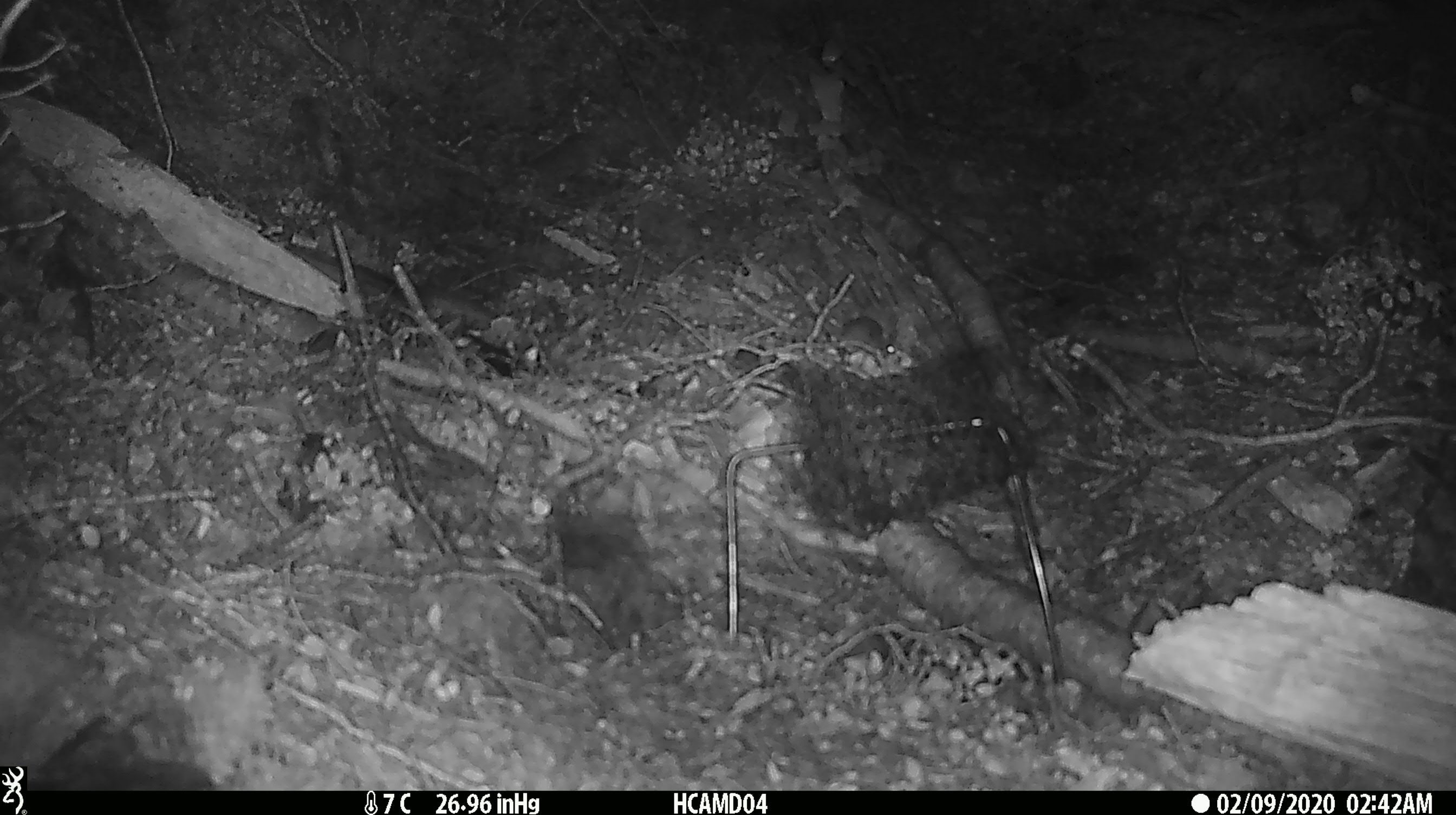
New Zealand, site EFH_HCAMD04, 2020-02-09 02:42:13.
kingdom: Animalia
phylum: Chordata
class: Mammalia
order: Rodentia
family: Muridae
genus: Mus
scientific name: Mus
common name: mouse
Mouse (Mus).